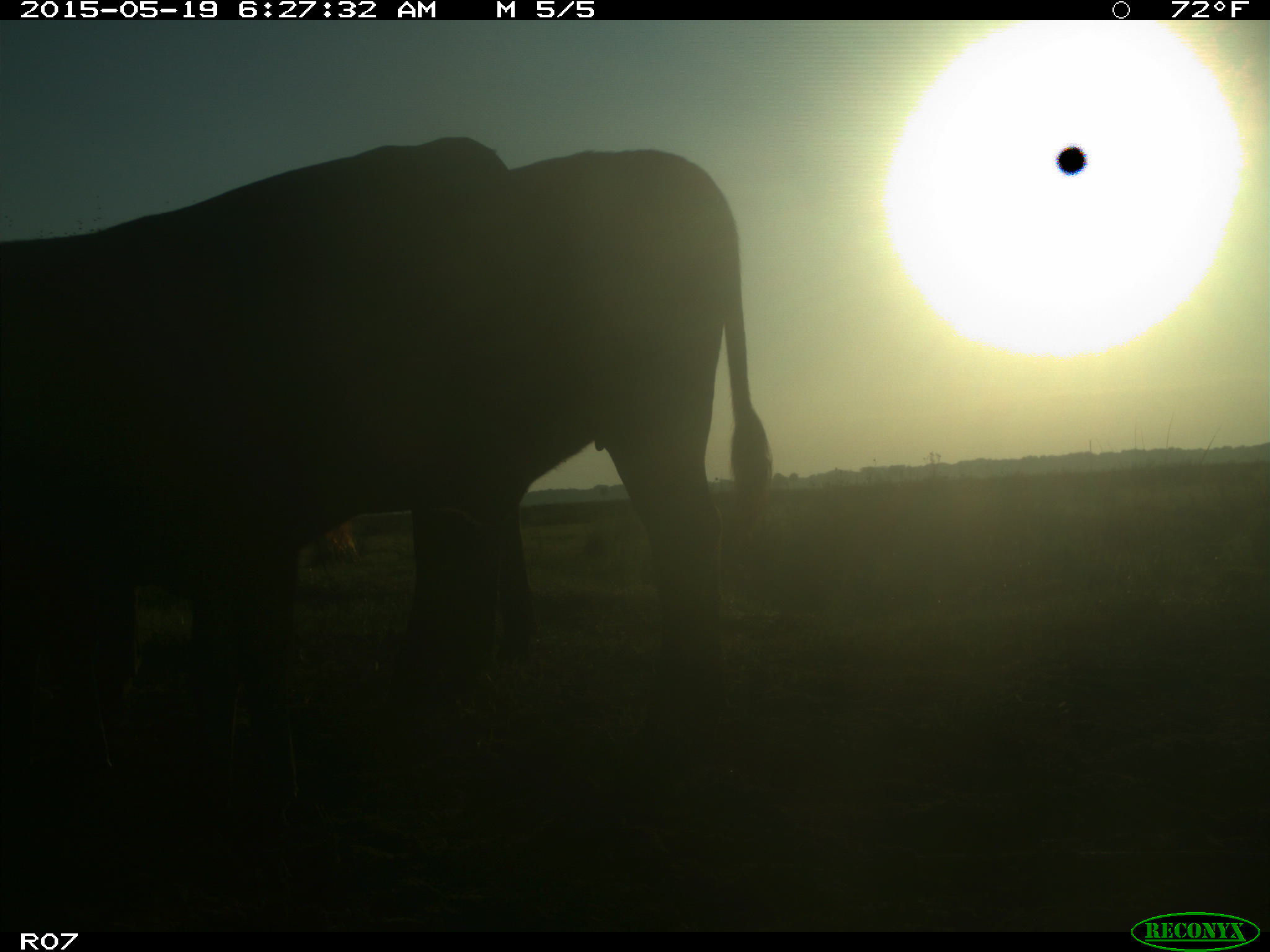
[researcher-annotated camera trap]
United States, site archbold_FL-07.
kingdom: Animalia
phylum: Chordata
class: Mammalia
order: Artiodactyla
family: Bovidae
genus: Bos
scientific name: Bos taurus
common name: domestic cow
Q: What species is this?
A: Bos taurus (domestic cow).